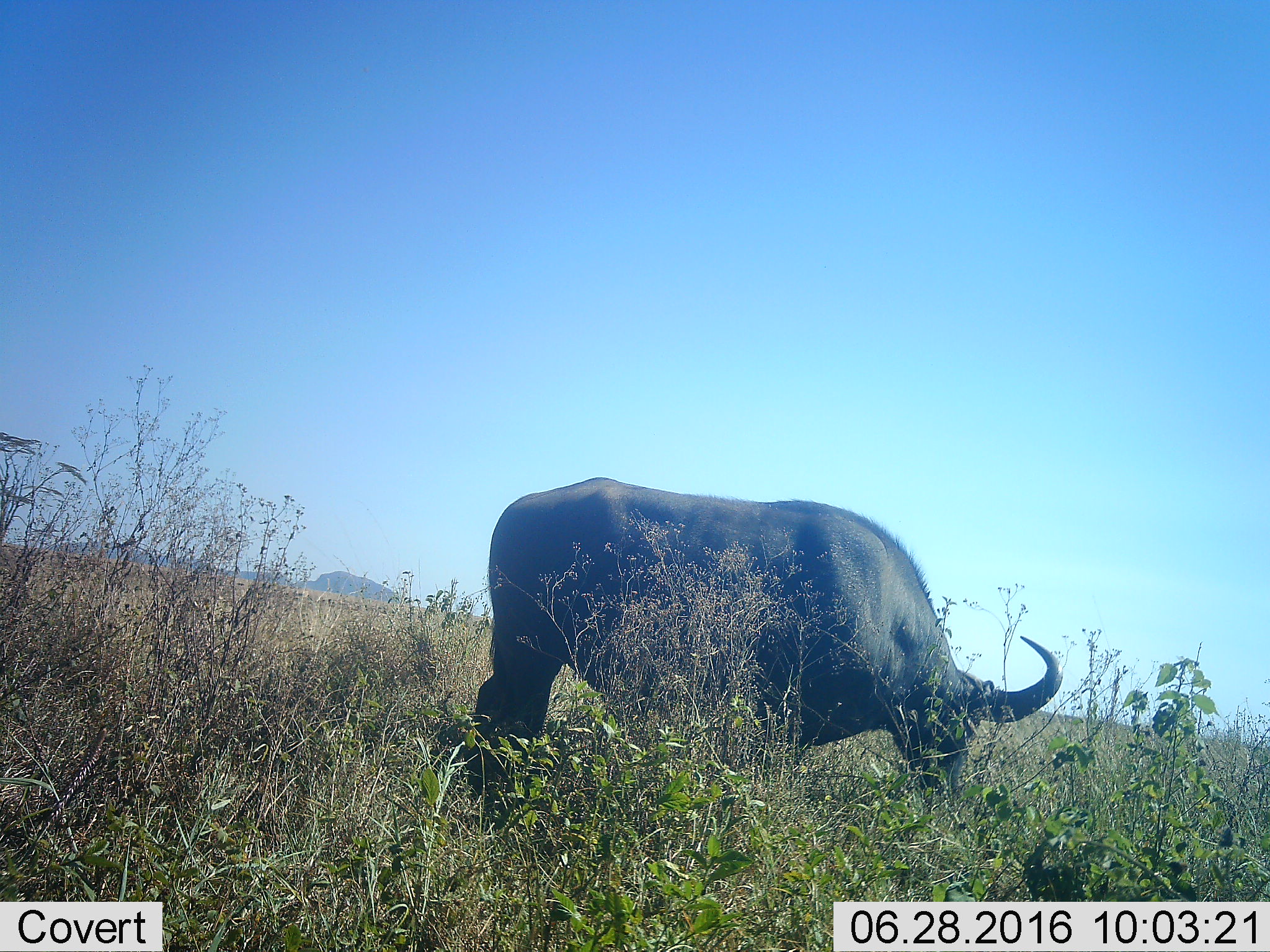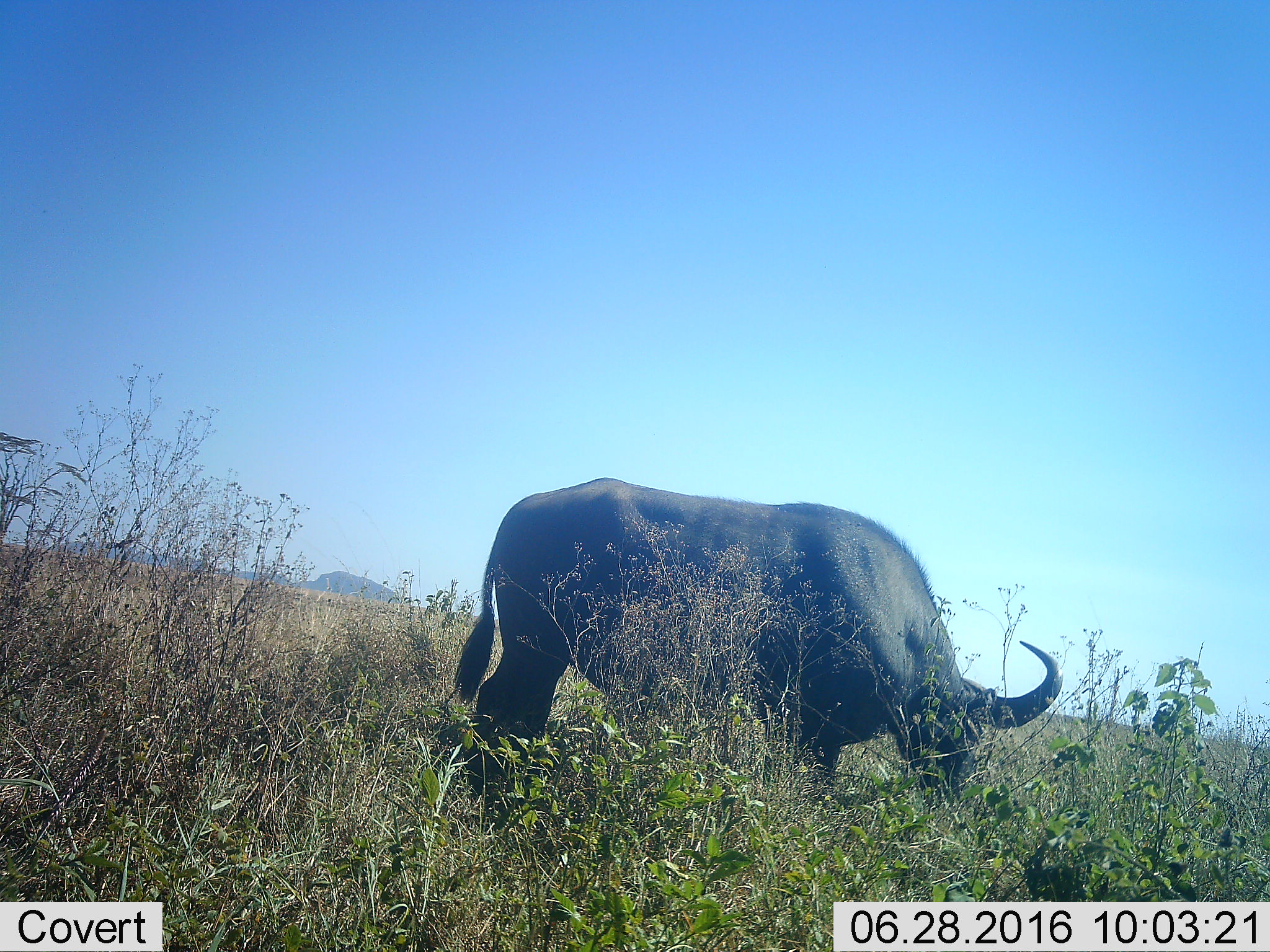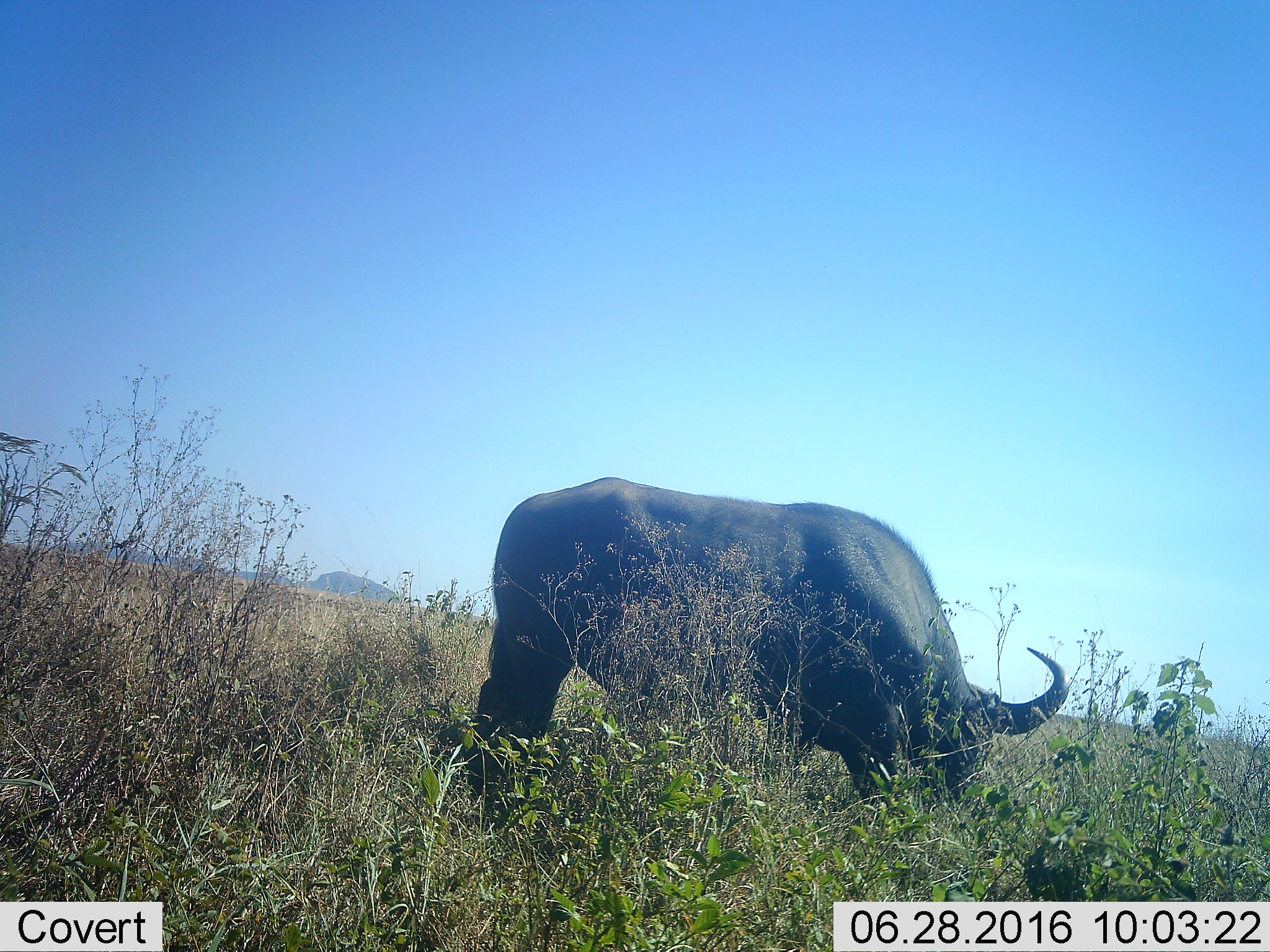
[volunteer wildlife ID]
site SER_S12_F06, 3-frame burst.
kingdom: Animalia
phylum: Chordata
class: Mammalia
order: Artiodactyla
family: Bovidae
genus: Syncerus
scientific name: Syncerus caffer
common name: african buffalo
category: buffalo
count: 1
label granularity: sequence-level